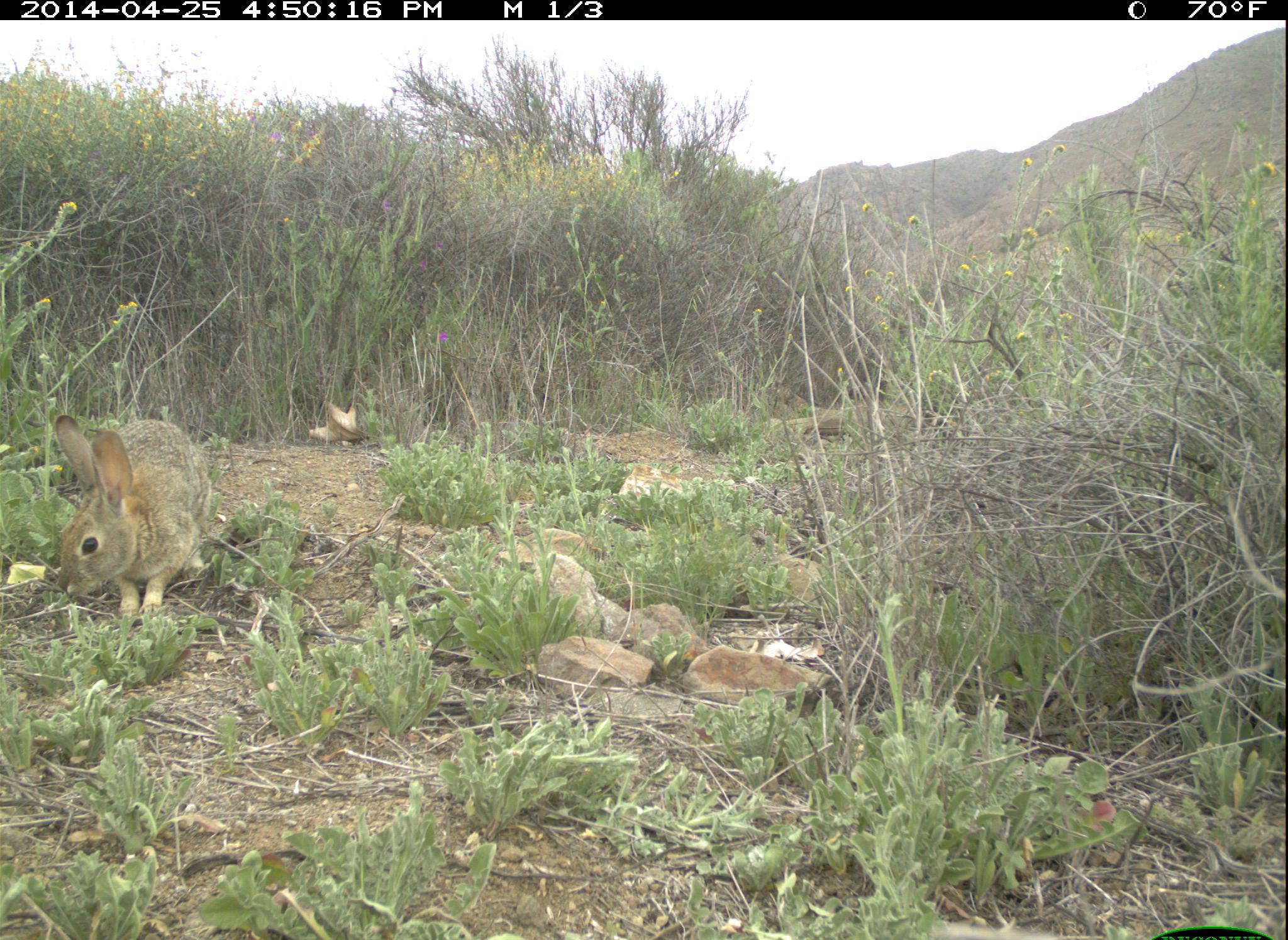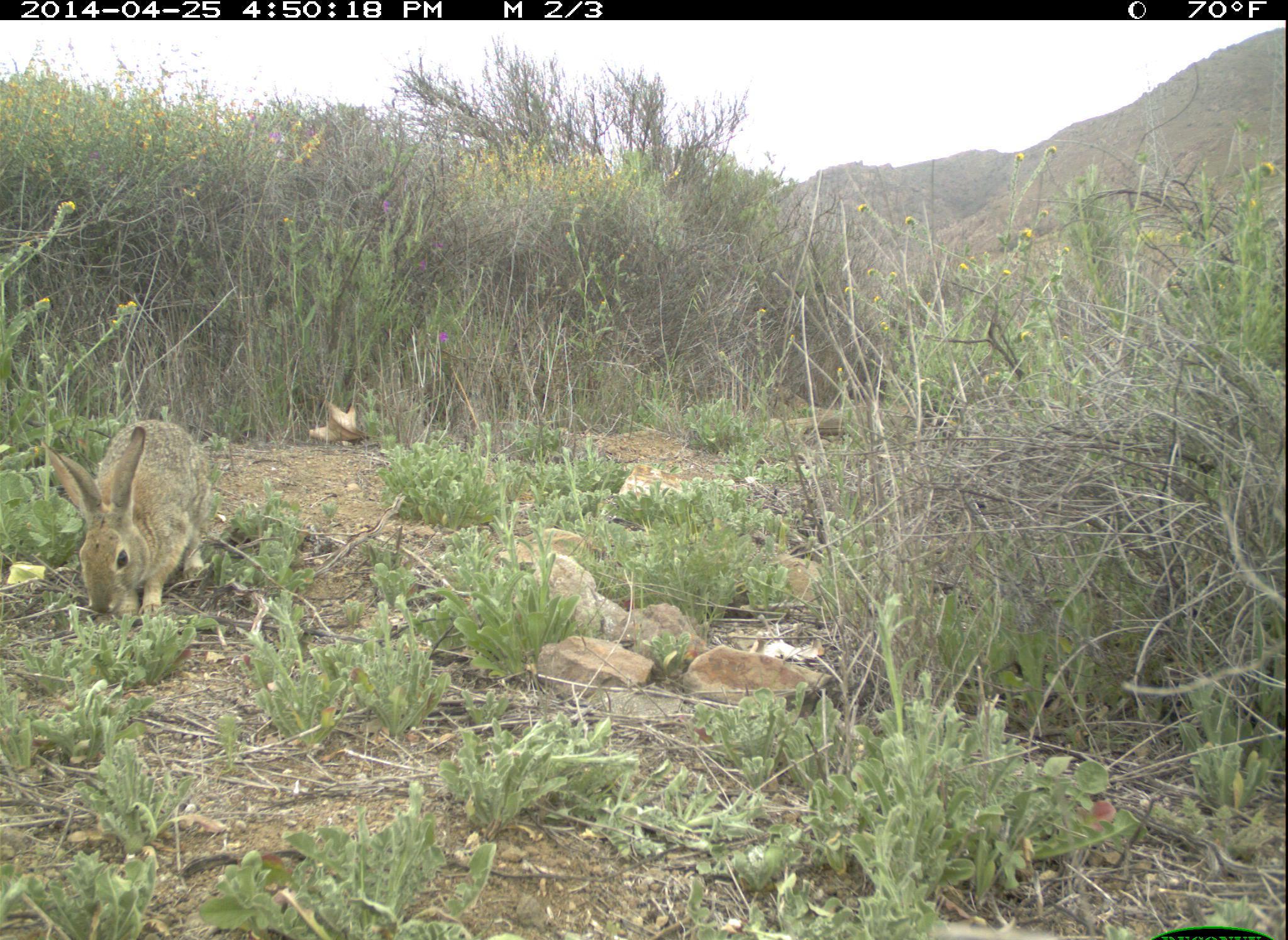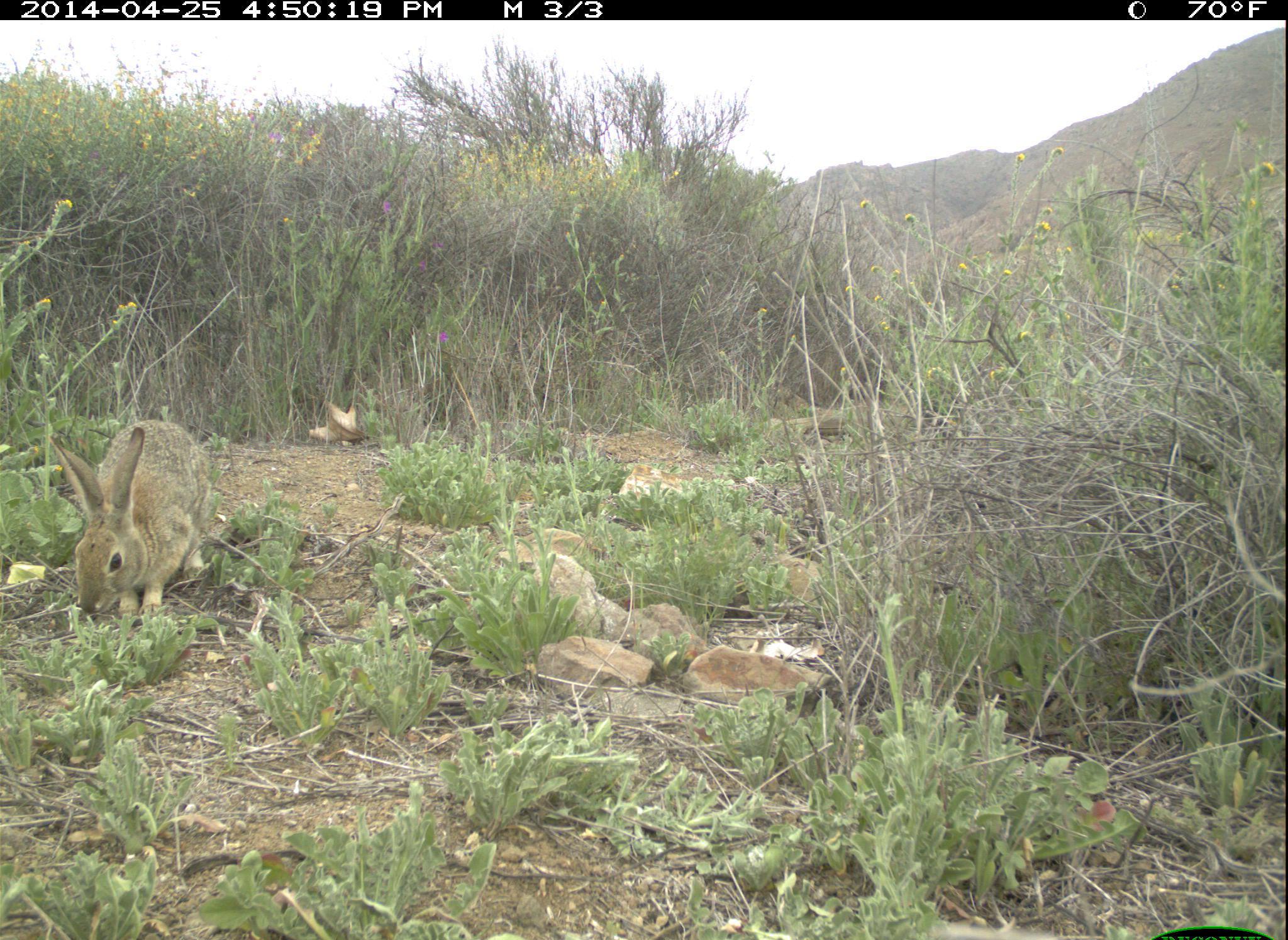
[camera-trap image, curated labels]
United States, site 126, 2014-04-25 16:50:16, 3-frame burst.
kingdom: Animalia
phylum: Chordata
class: Mammalia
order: Lagomorpha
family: Leporidae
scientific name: Leporidae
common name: rabbits and hares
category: rabbit